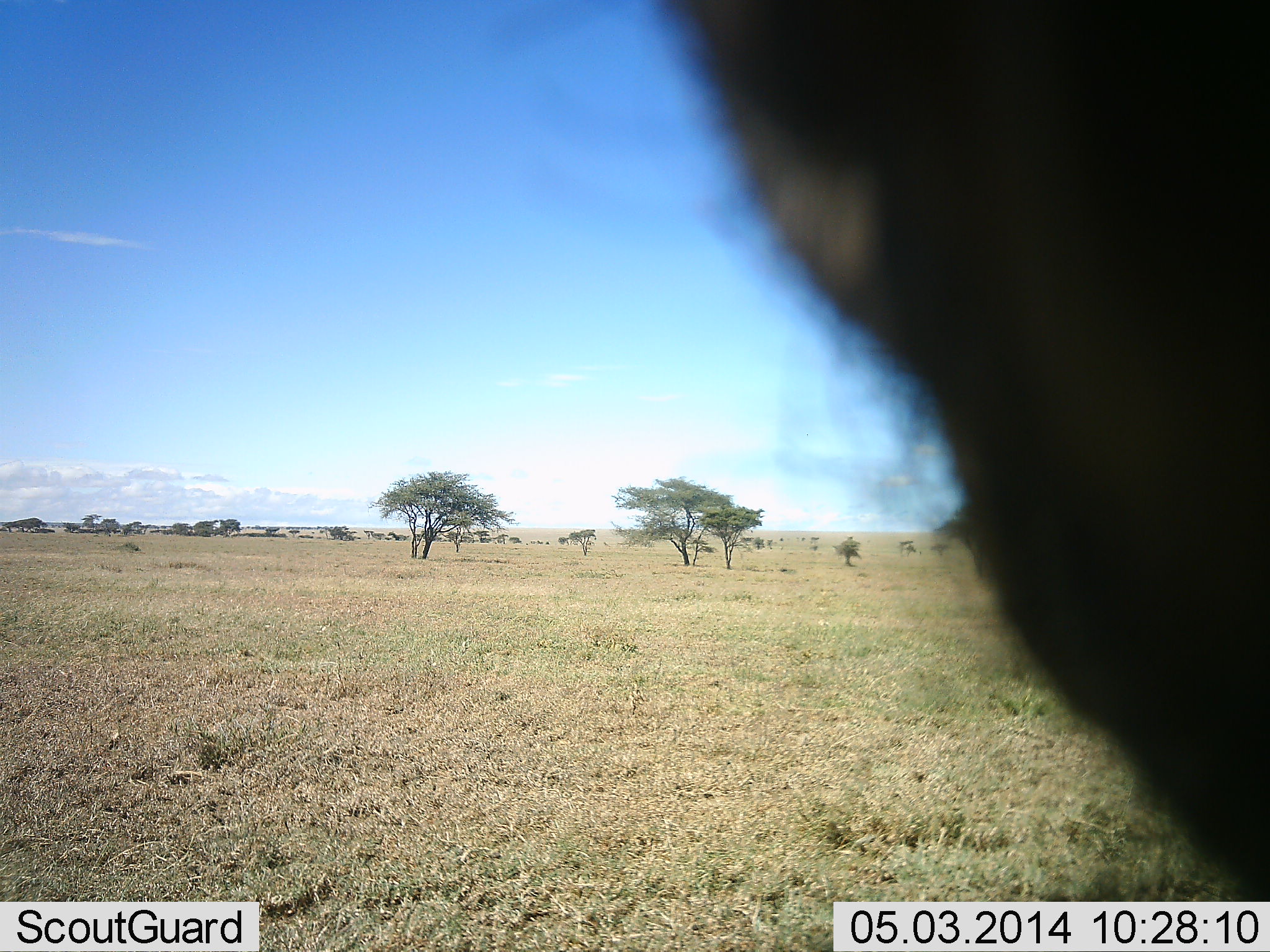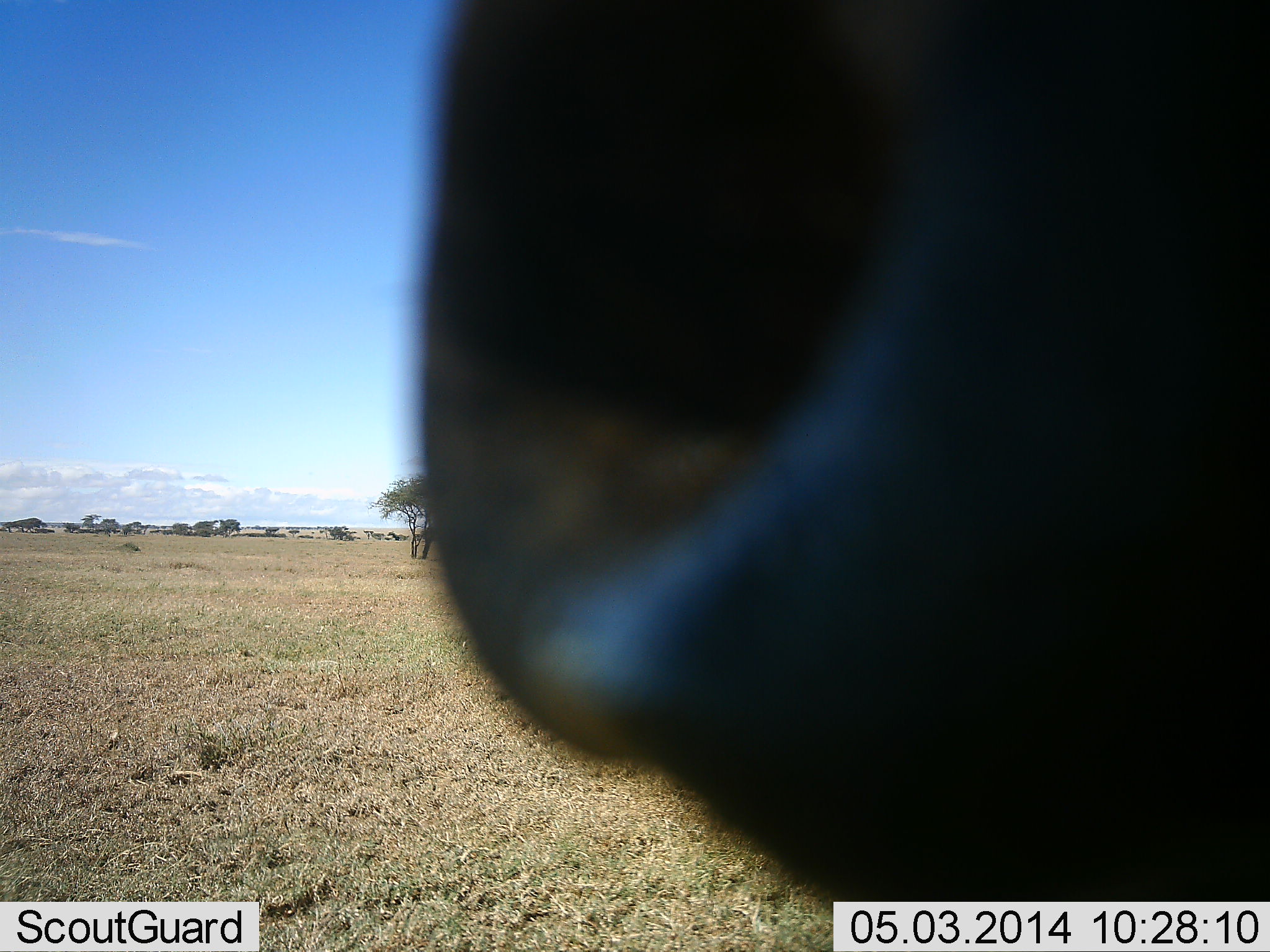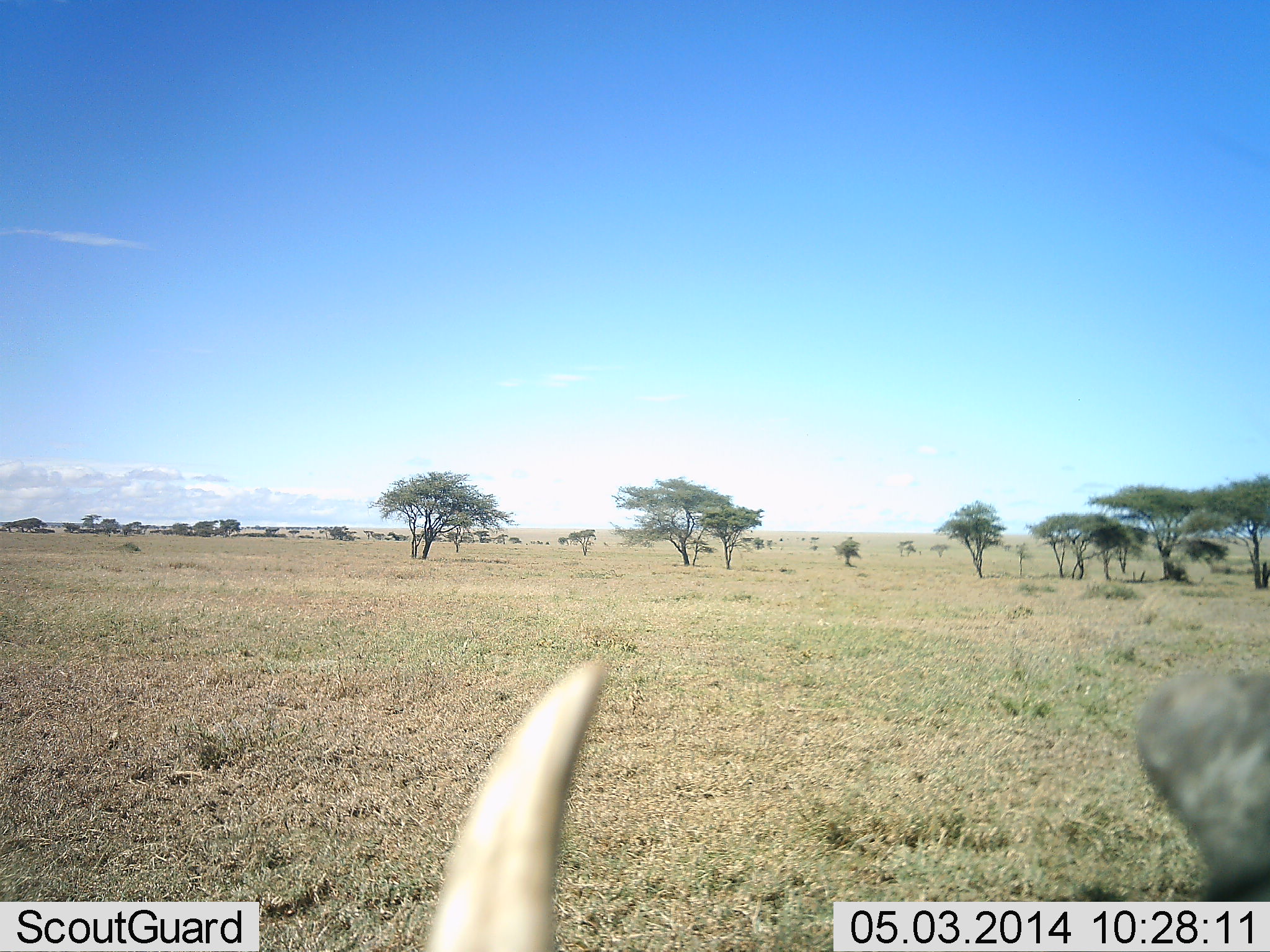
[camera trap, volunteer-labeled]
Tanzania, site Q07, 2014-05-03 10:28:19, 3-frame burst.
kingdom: Animalia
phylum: Chordata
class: Mammalia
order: Artiodactyla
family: Bovidae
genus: Connochaetes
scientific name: Connochaetes taurinus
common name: blue wildebeest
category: wildebeest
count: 1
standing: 89%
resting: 0%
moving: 0%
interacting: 22%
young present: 0%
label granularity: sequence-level